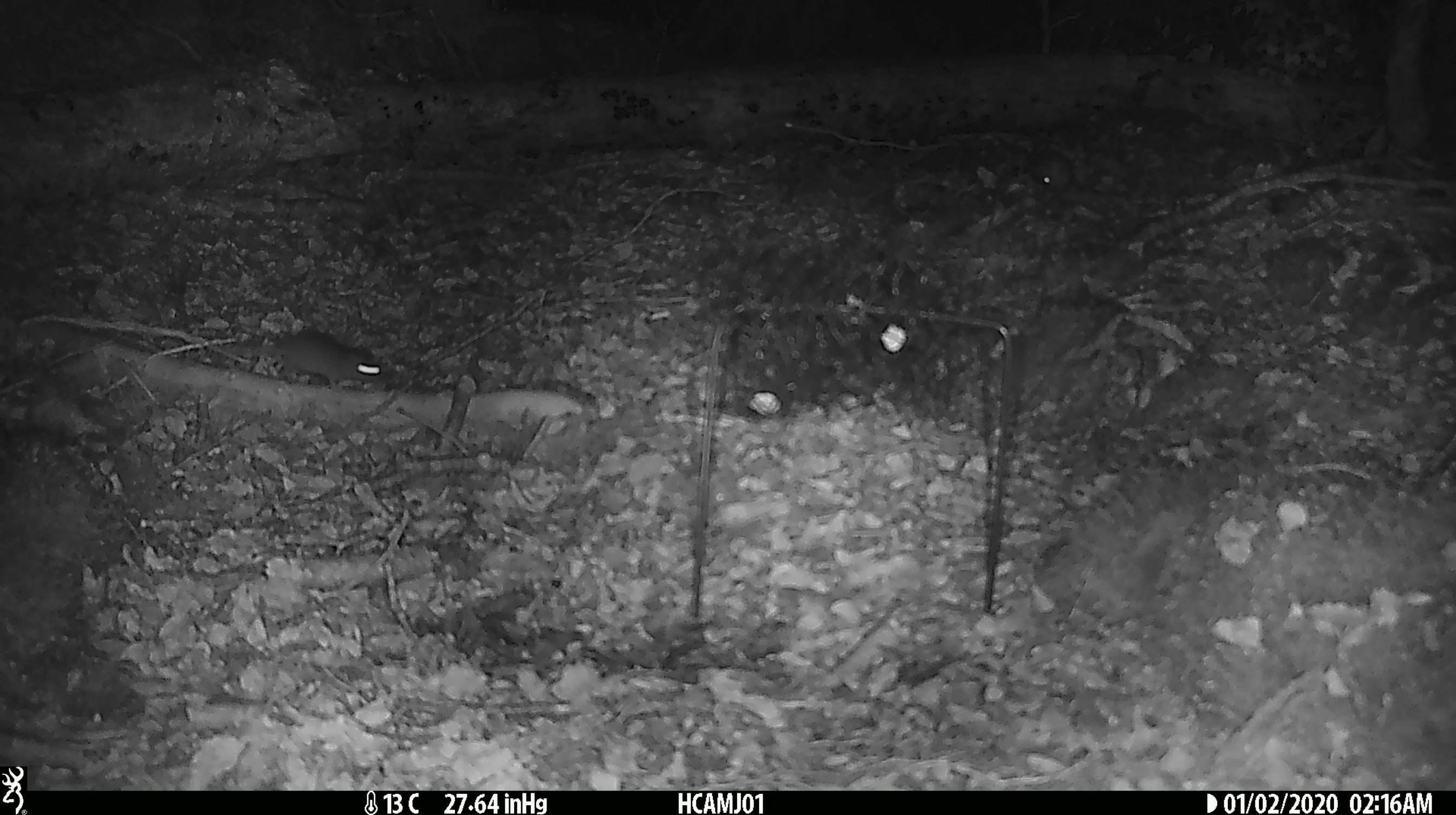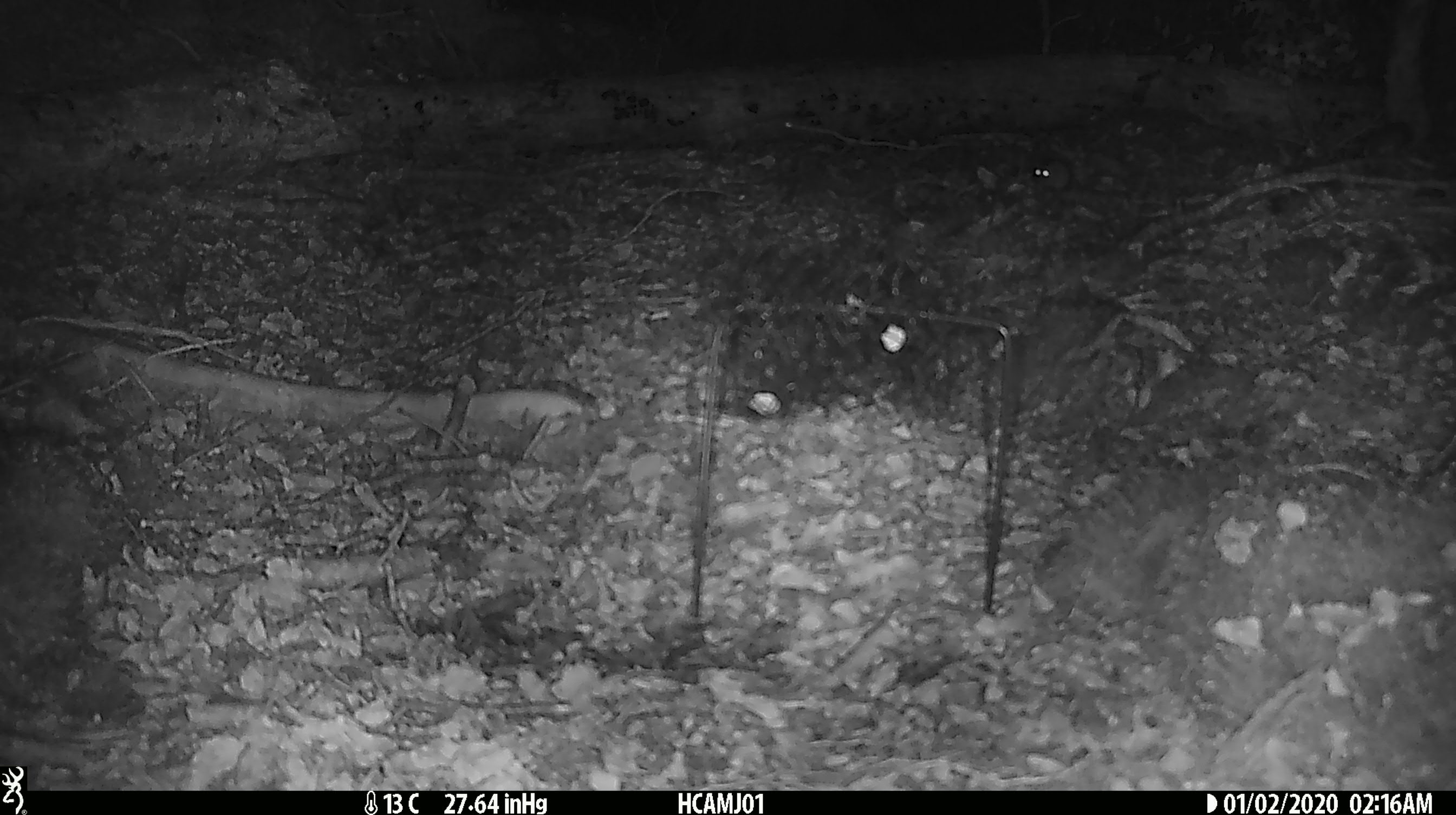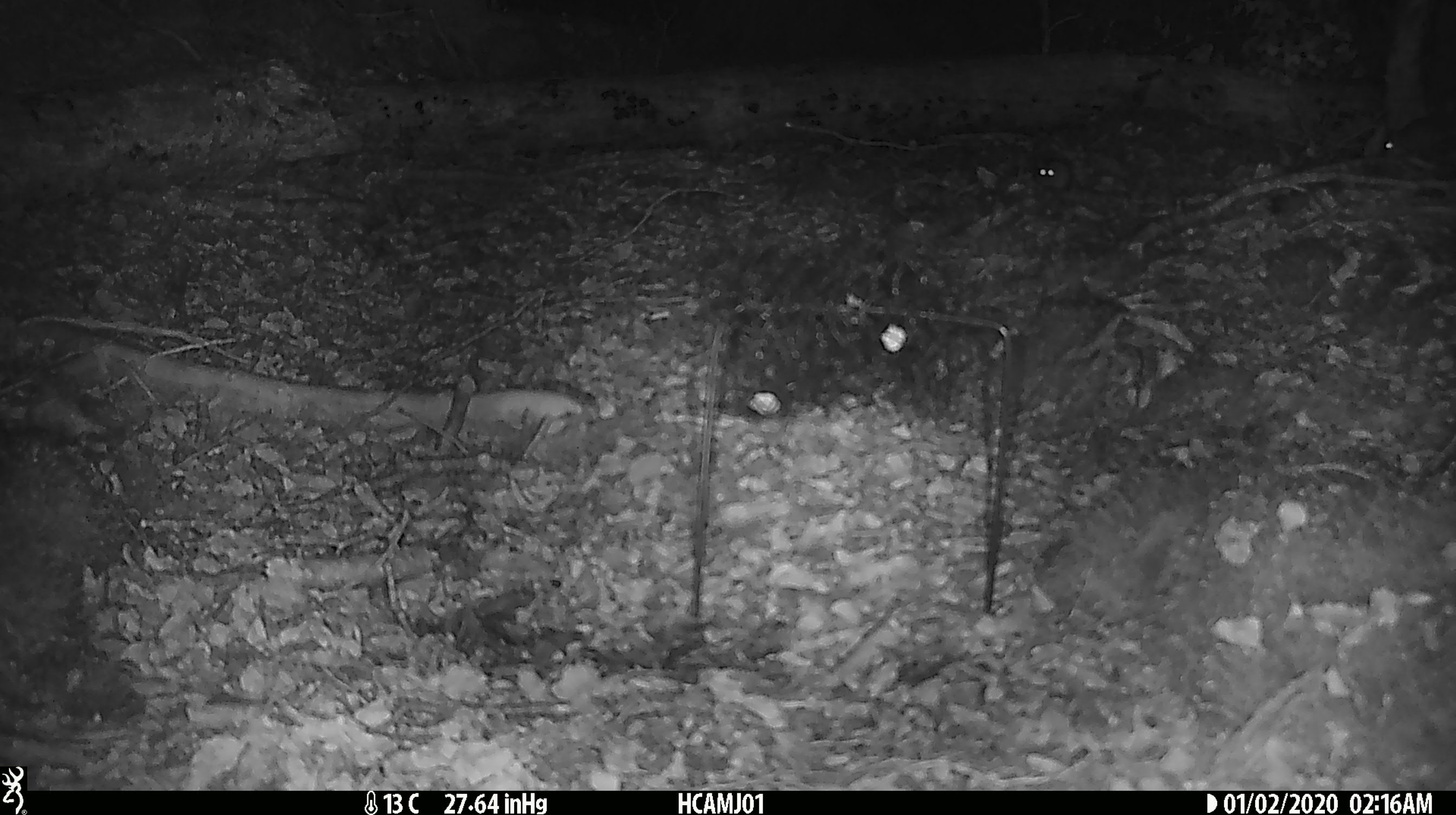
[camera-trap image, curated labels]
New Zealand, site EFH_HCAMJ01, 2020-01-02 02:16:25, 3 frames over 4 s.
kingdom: Animalia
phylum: Chordata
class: Mammalia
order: Rodentia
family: Muridae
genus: Mus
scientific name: Mus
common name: mouse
Mouse (Mus).